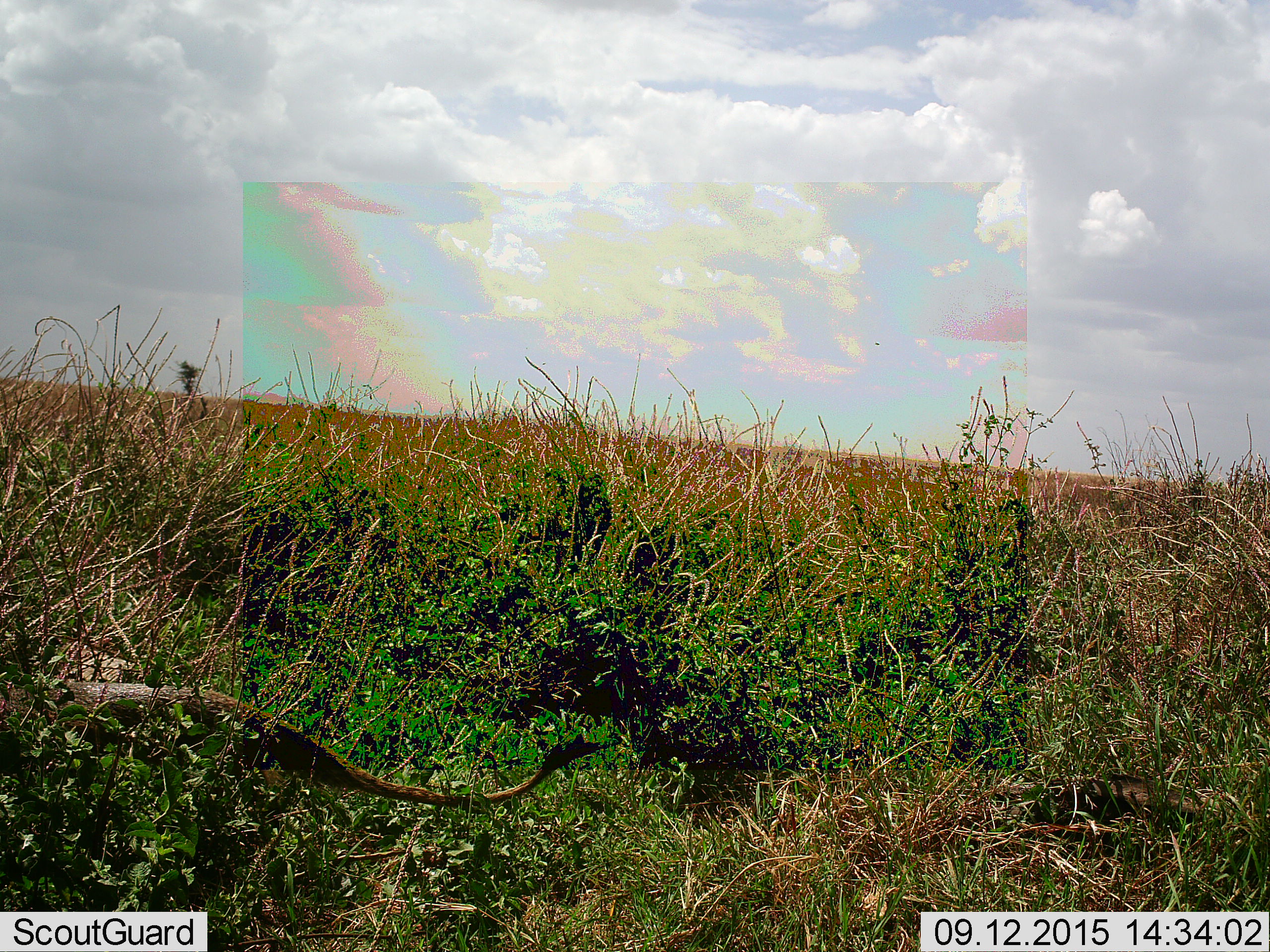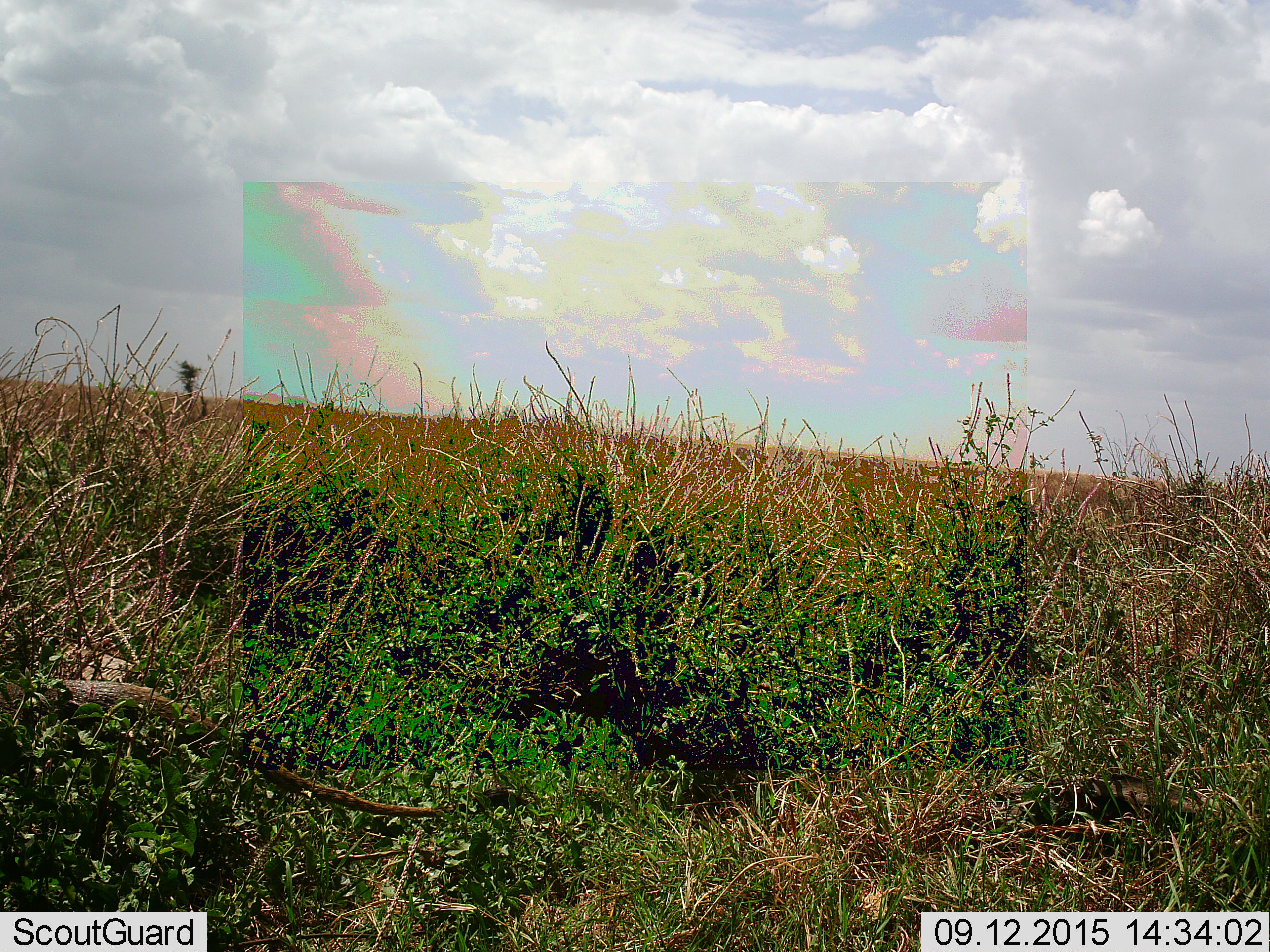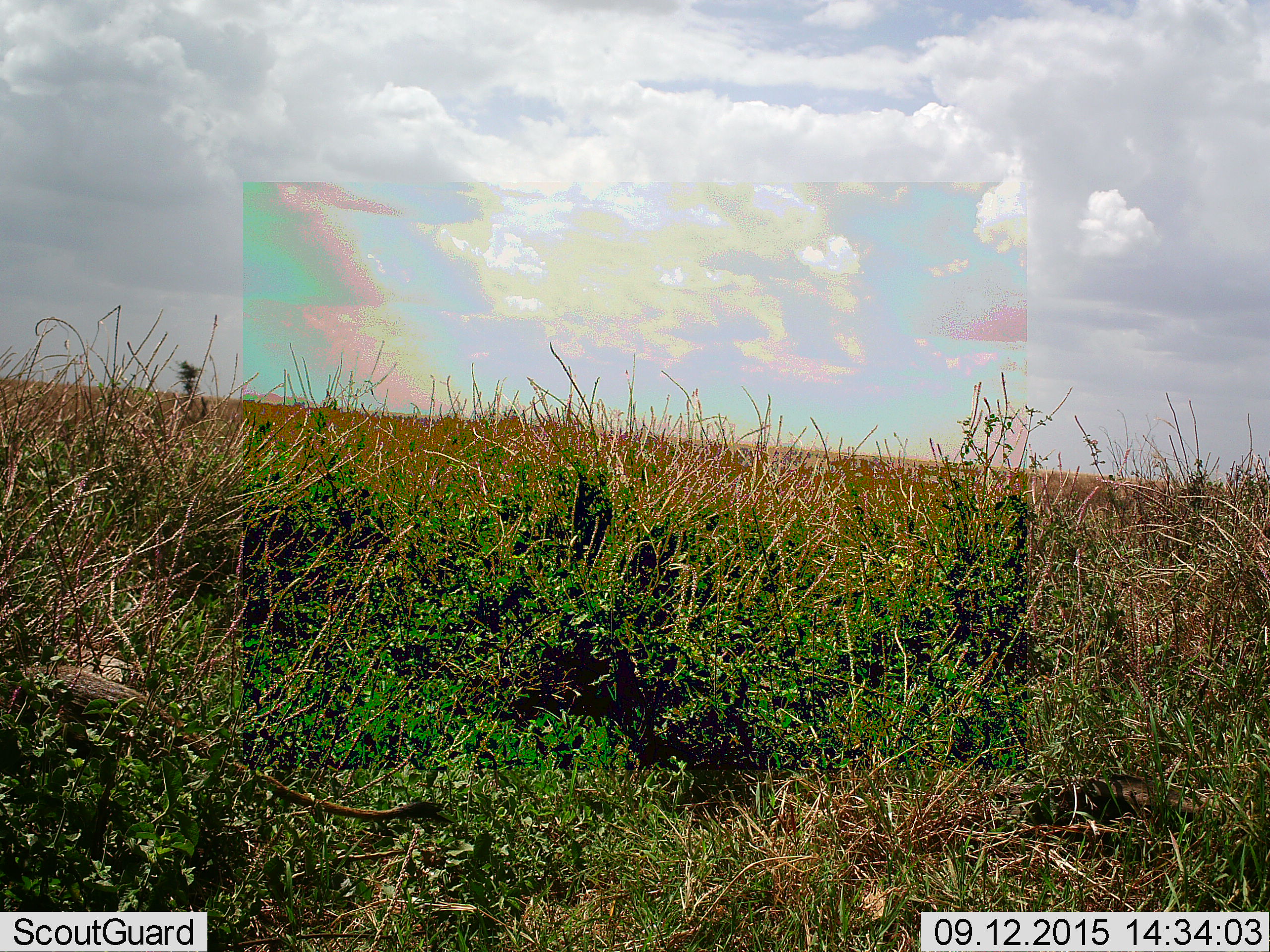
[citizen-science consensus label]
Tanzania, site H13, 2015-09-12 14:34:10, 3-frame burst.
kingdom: Animalia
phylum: Chordata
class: Mammalia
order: Carnivora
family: Felidae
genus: Panthera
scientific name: Panthera leo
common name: lion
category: lionmale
Lionmale (lion) (Panthera leo), count 1. Behavior (volunteer vote fractions): standing 0%, resting 0%, moving 100%, interacting 0%. Young present (vote fraction): 0%. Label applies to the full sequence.